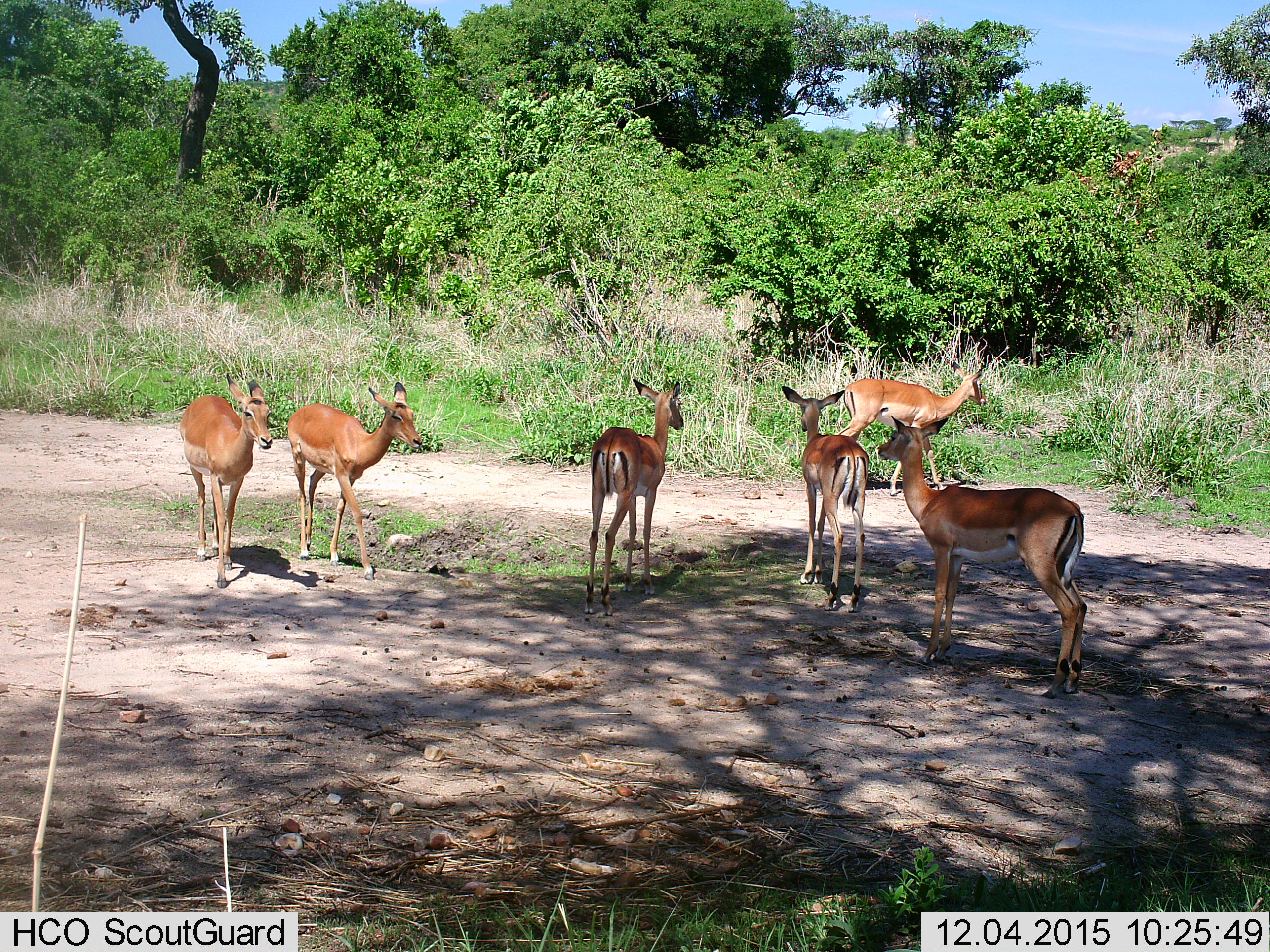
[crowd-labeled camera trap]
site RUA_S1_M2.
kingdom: Animalia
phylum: Chordata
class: Mammalia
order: Artiodactyla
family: Bovidae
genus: Aepyceros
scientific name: Aepyceros melampus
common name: impala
Impala (Aepyceros melampus), count 6. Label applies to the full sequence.